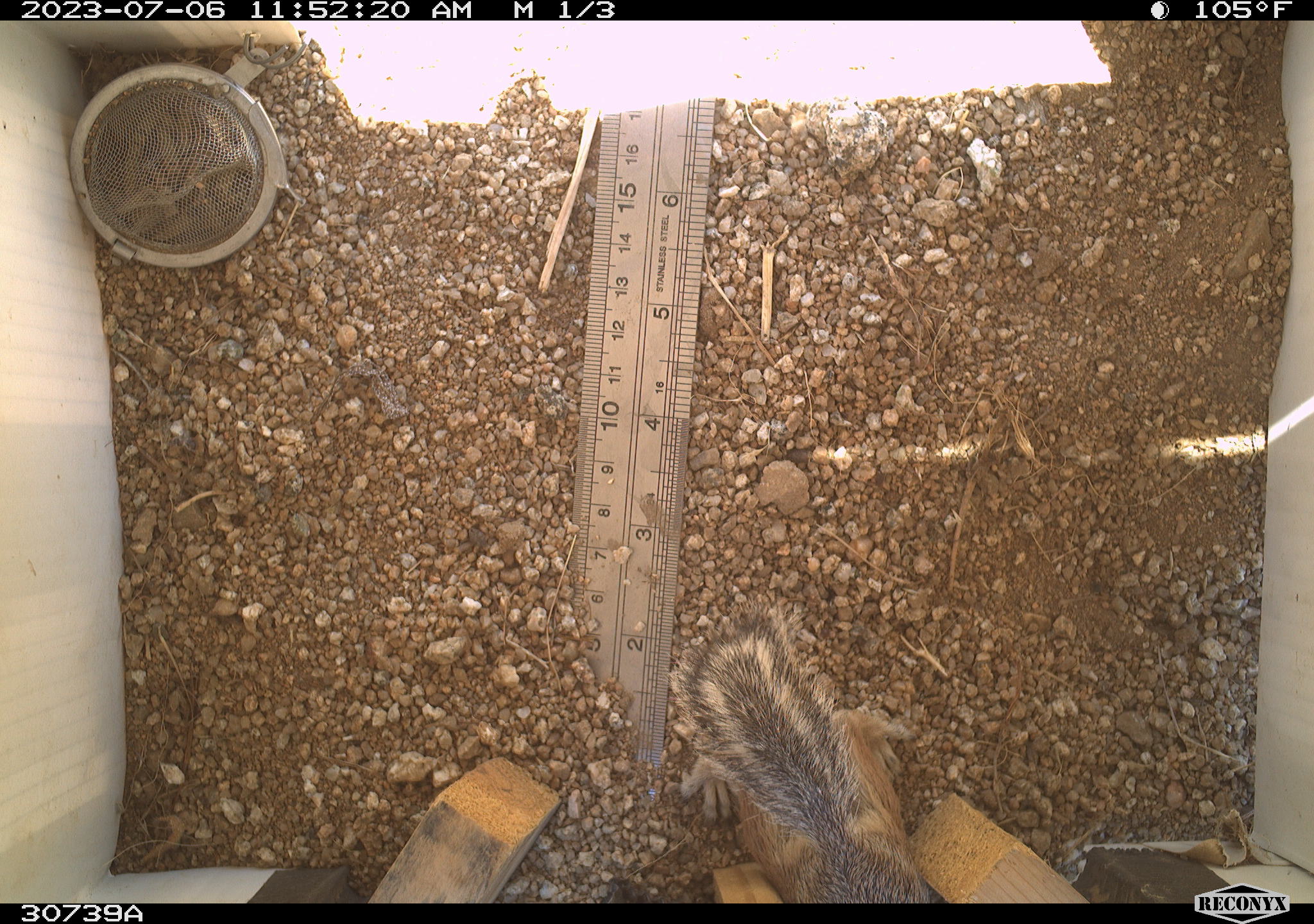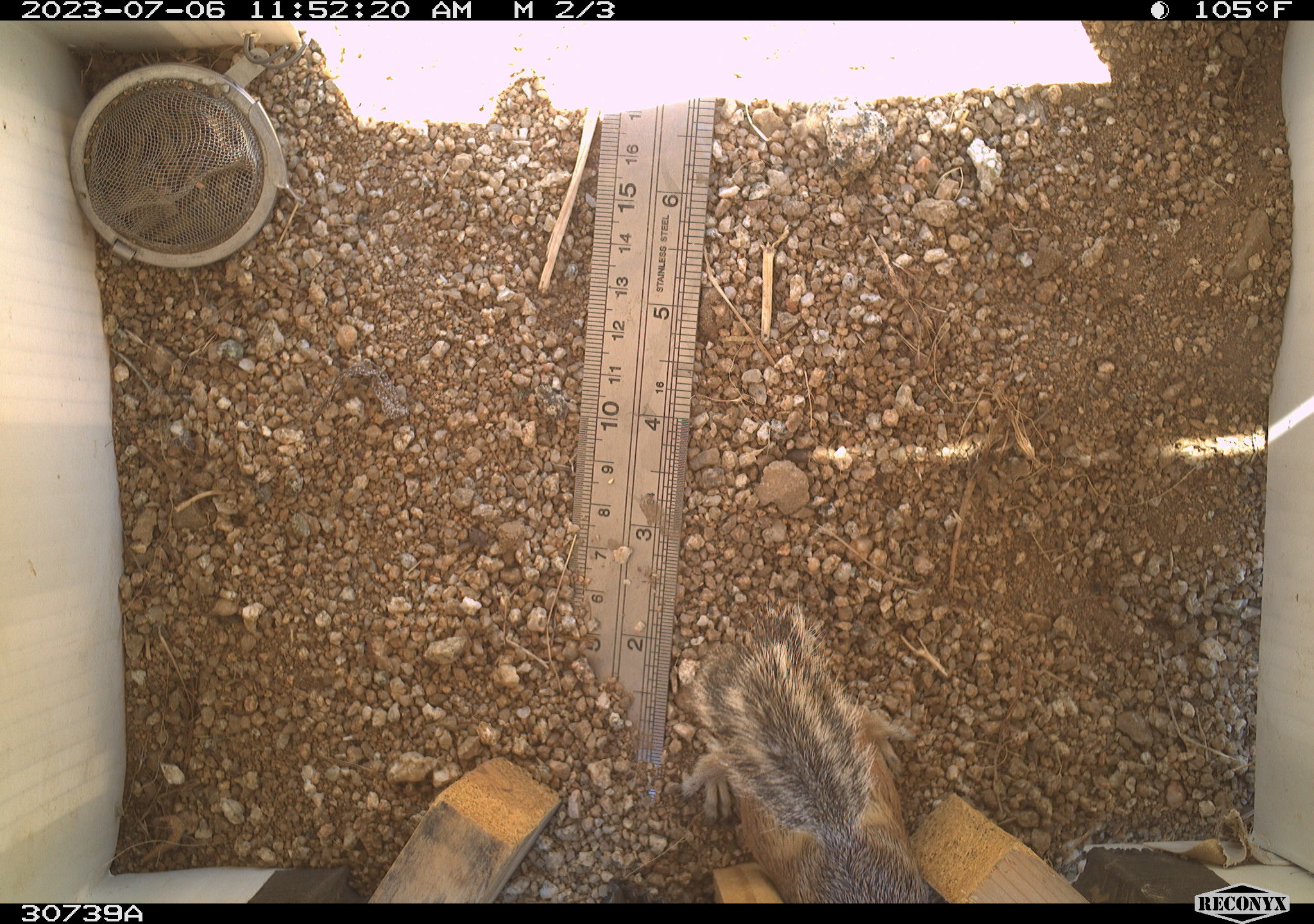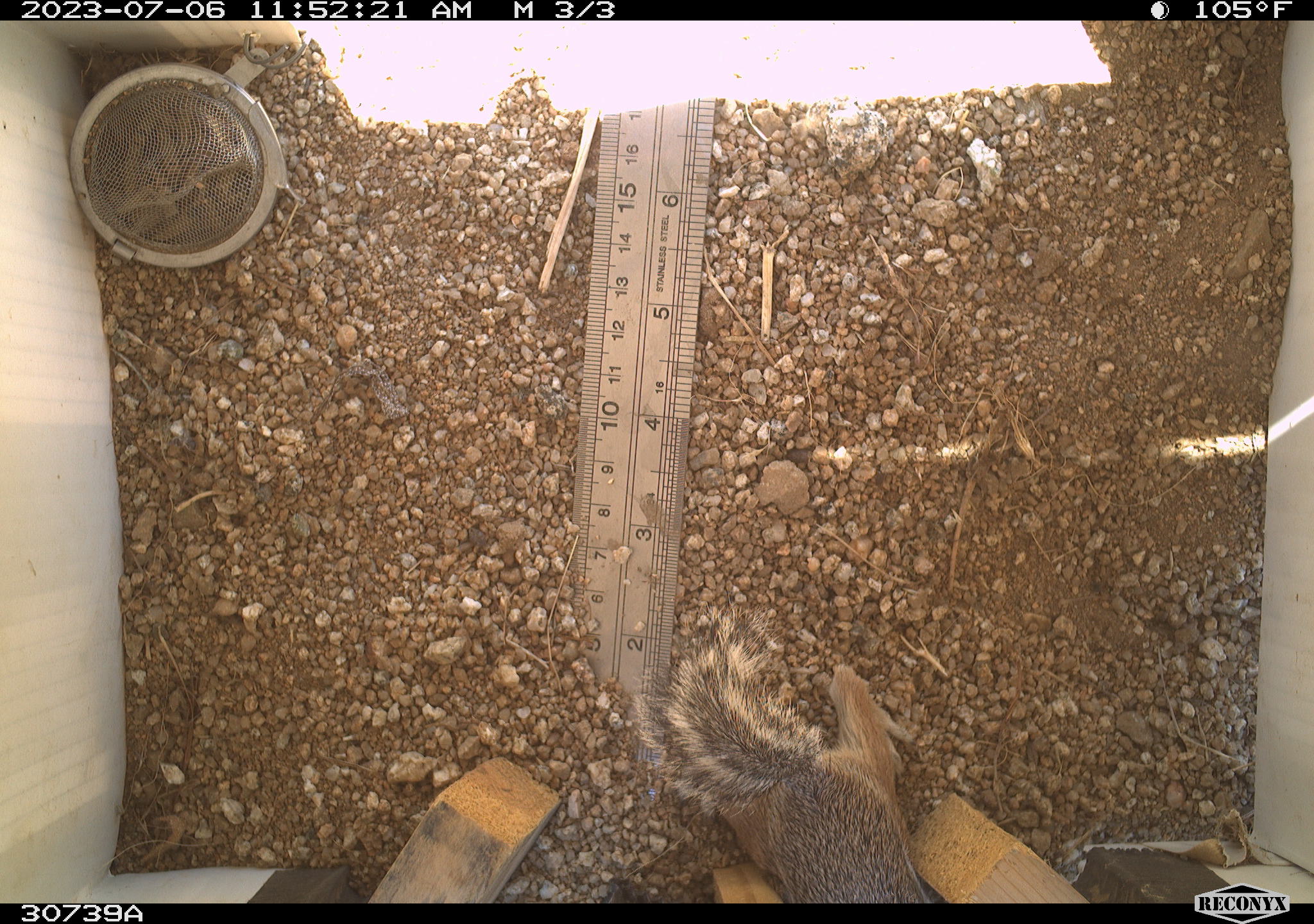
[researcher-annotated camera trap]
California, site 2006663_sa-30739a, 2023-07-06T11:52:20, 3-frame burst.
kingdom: Animalia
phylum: Chordata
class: Mammalia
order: Rodentia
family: Sciuridae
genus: Ammospermophilus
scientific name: Ammospermophilus leucurus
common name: white-tailed antelope squirrel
White-tailed antelope squirrel (Ammospermophilus leucurus).